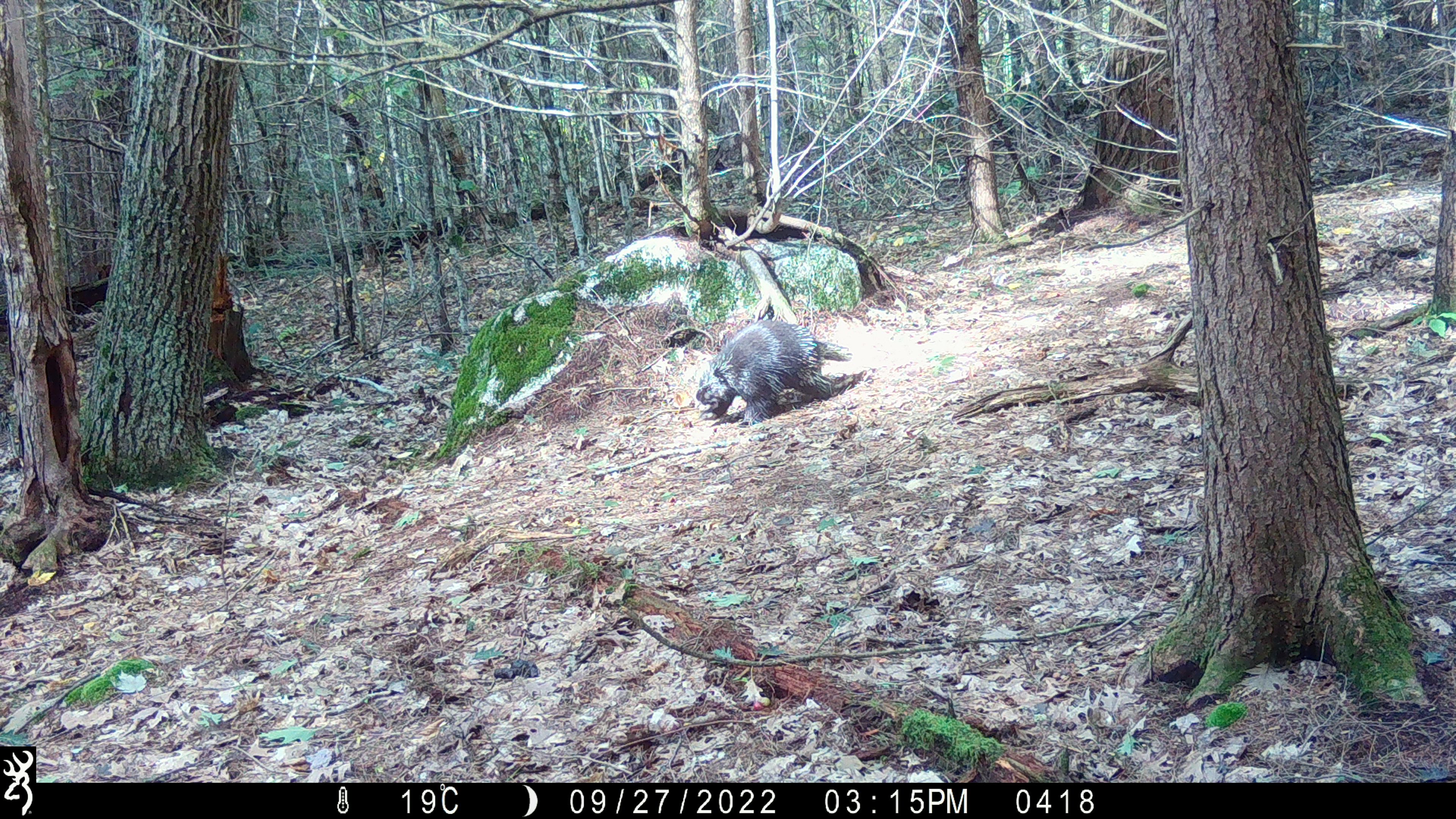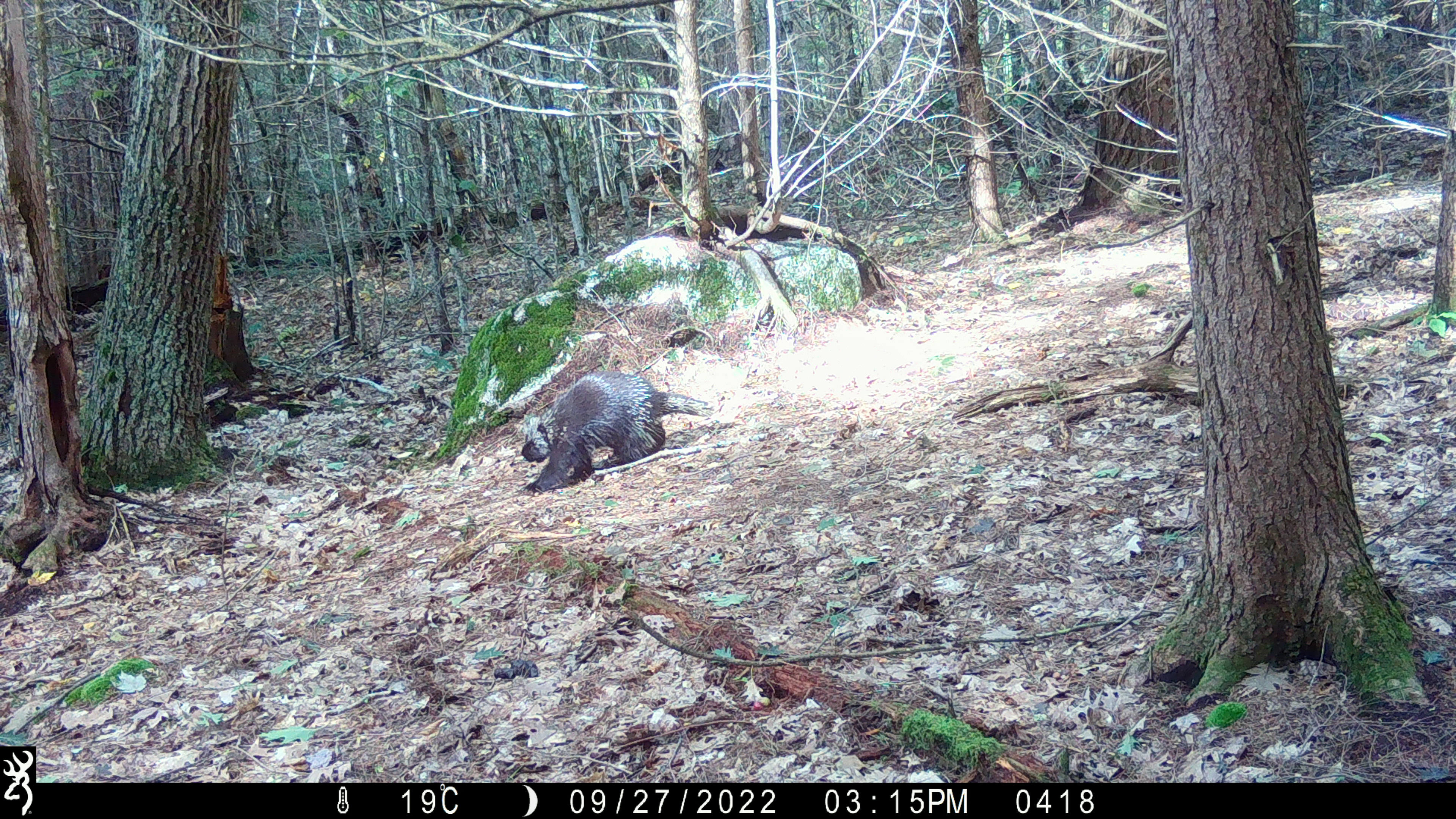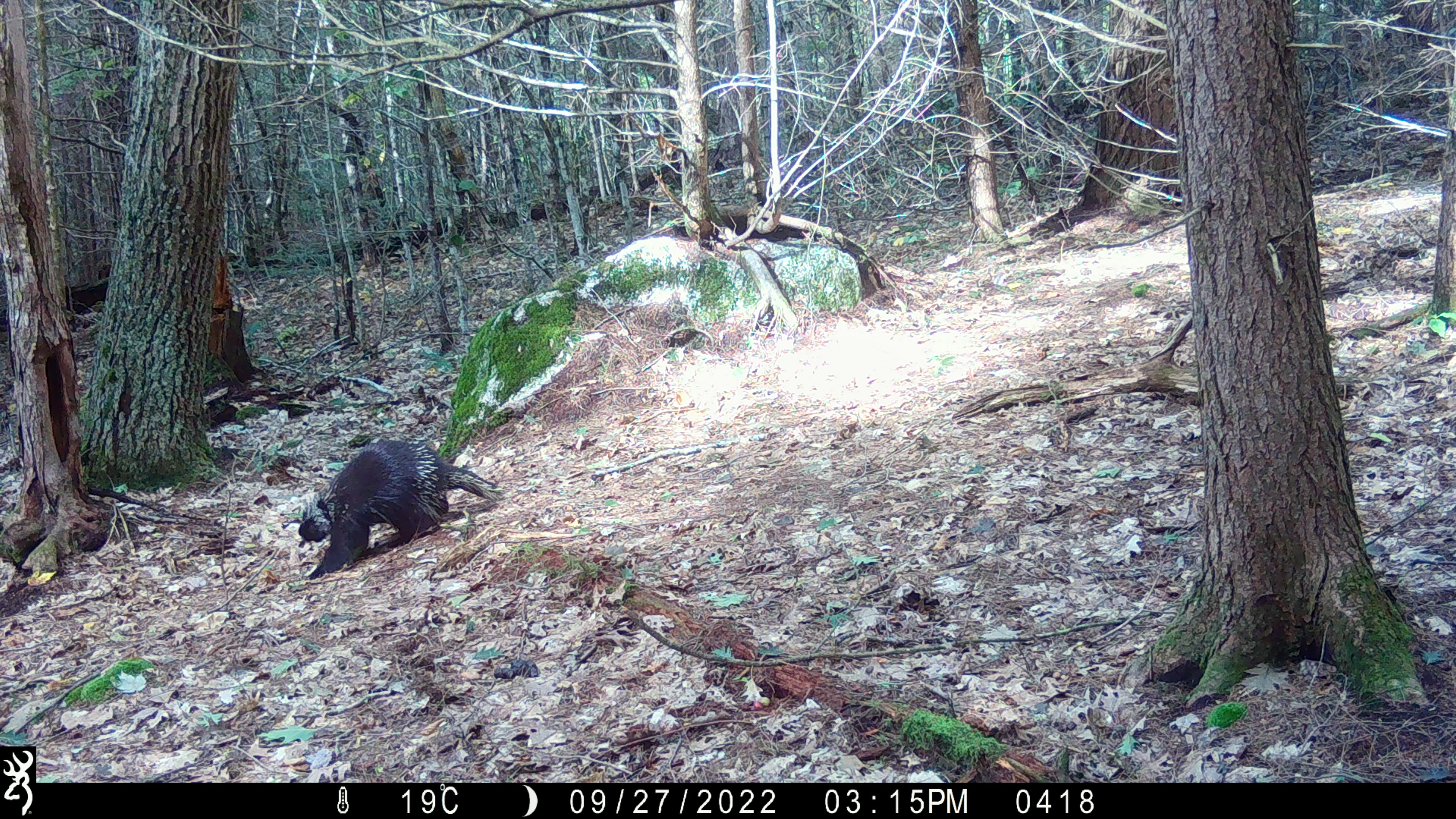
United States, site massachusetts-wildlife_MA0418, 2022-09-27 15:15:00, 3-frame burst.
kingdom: Animalia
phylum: Chordata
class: Mammalia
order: Rodentia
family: Erethizontidae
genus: Erethizon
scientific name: Erethizon dorsatum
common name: porcupine